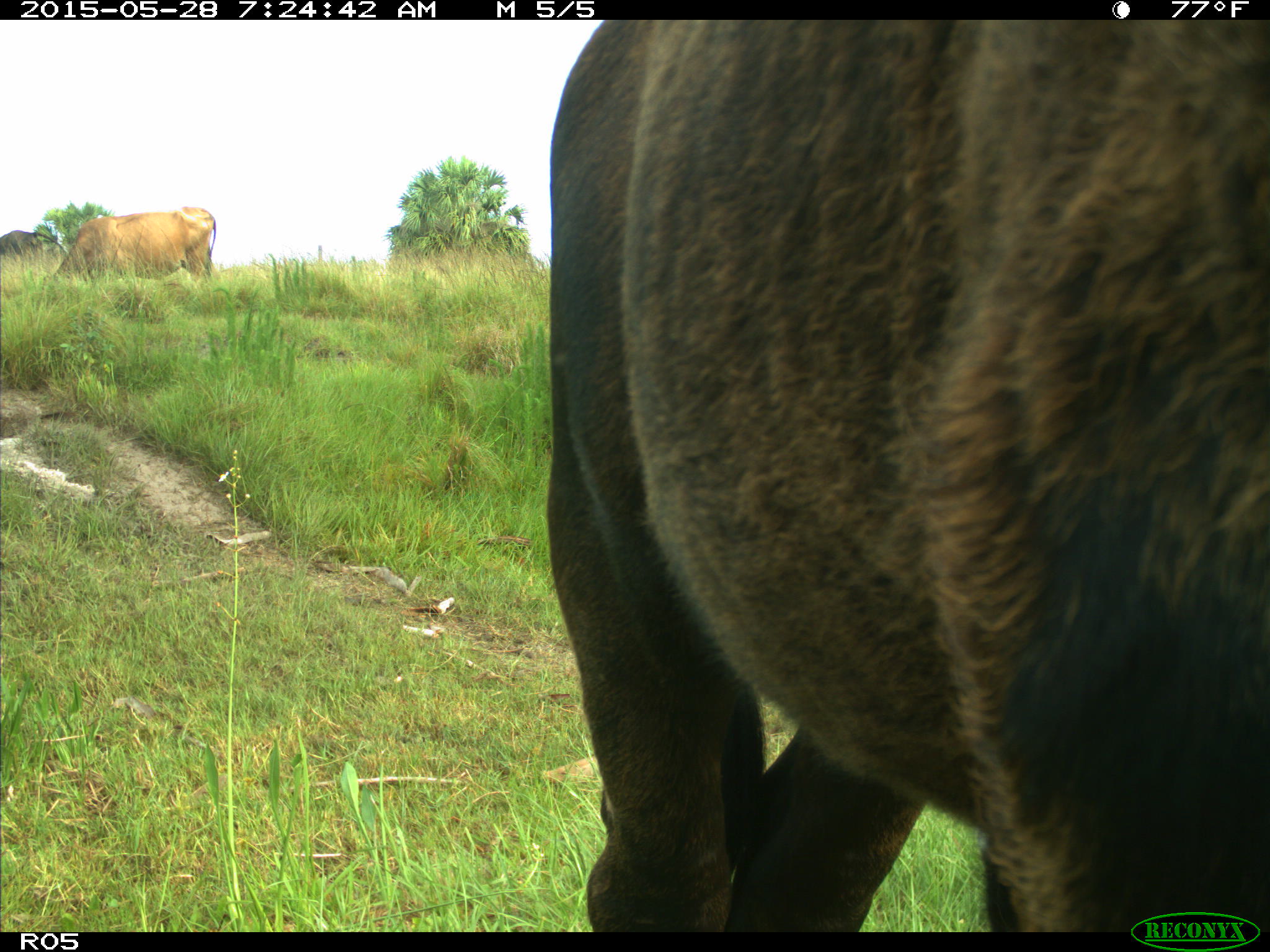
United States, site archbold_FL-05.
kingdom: Animalia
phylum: Chordata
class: Mammalia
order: Artiodactyla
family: Bovidae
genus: Bos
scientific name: Bos taurus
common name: domestic cow